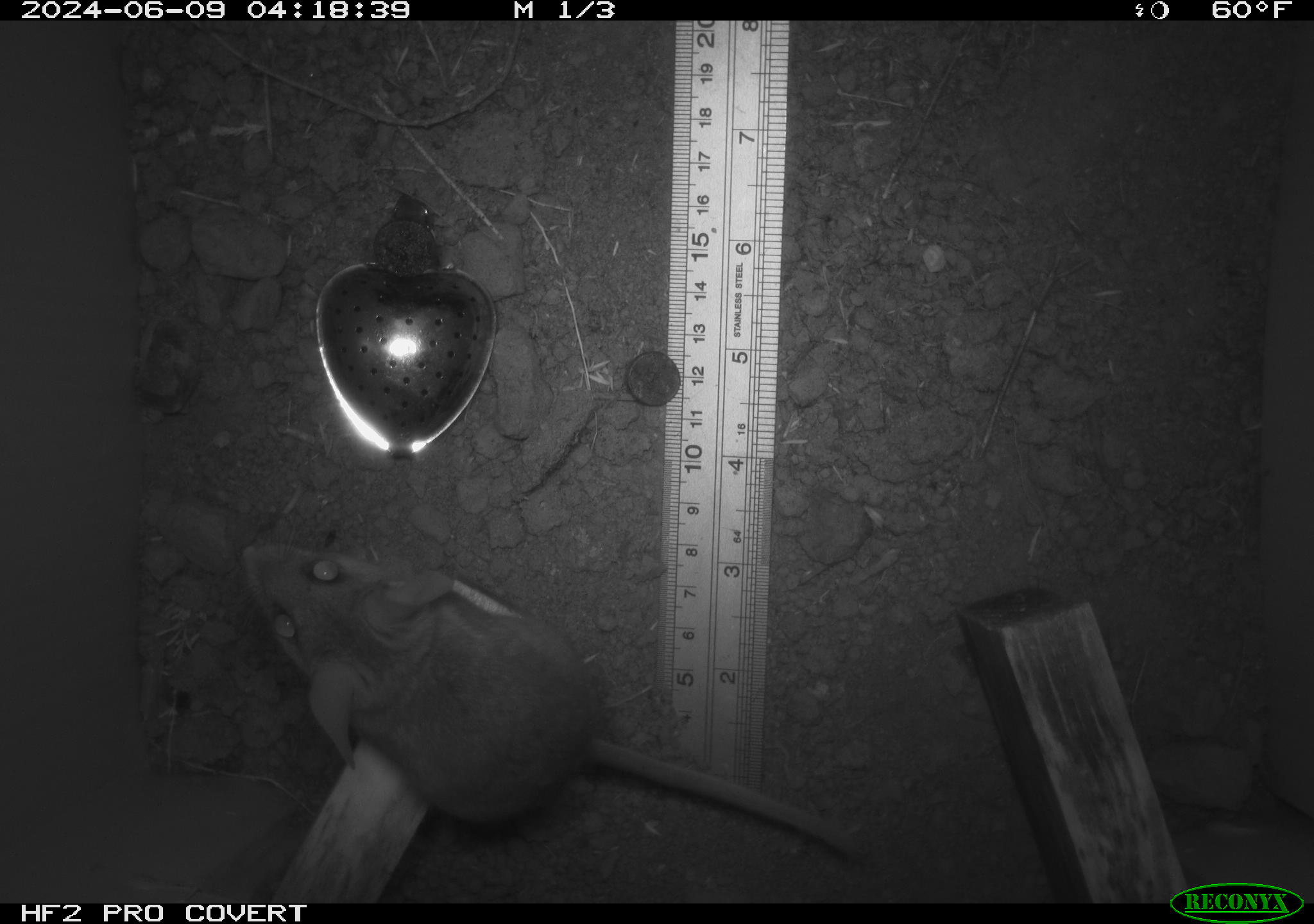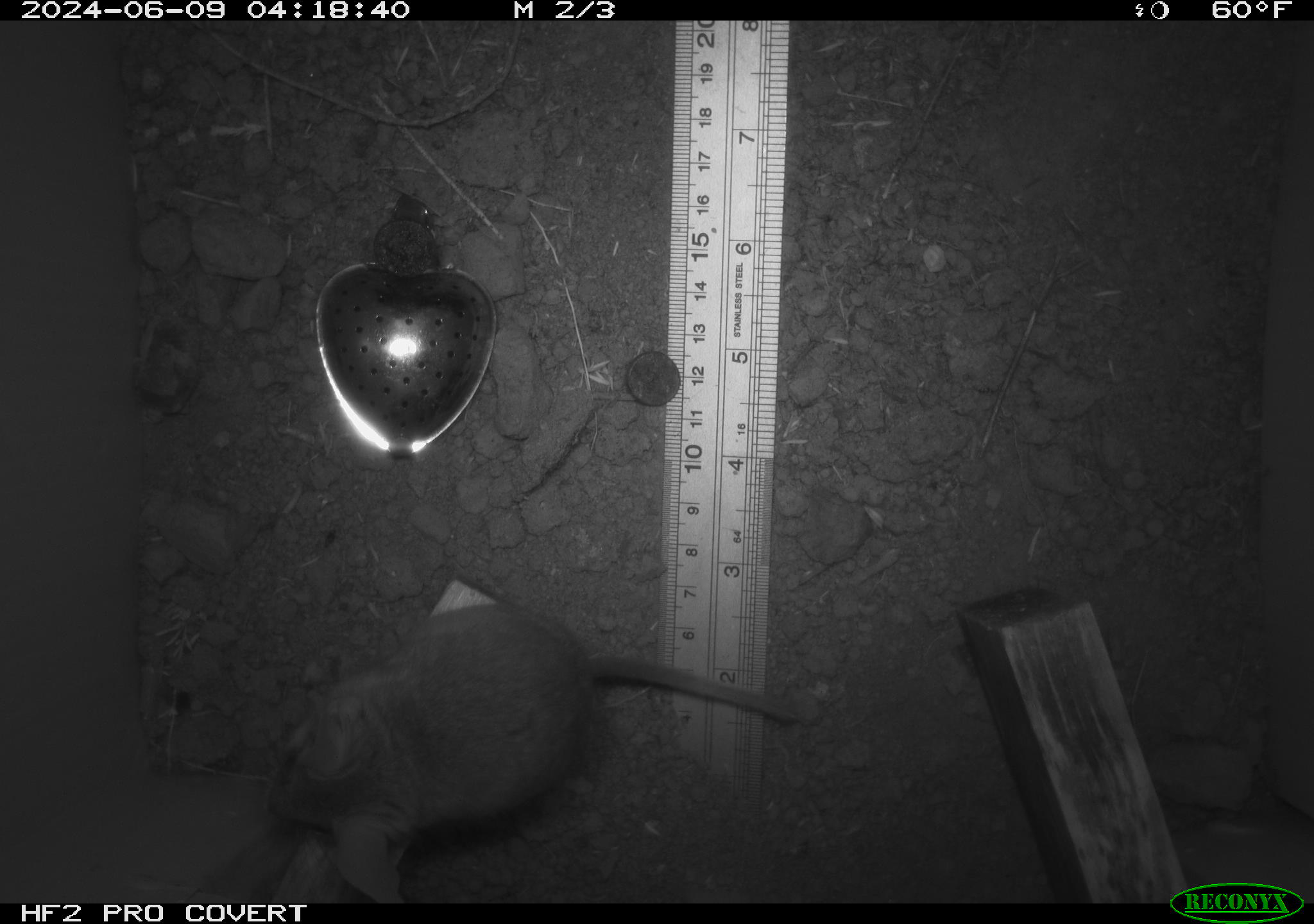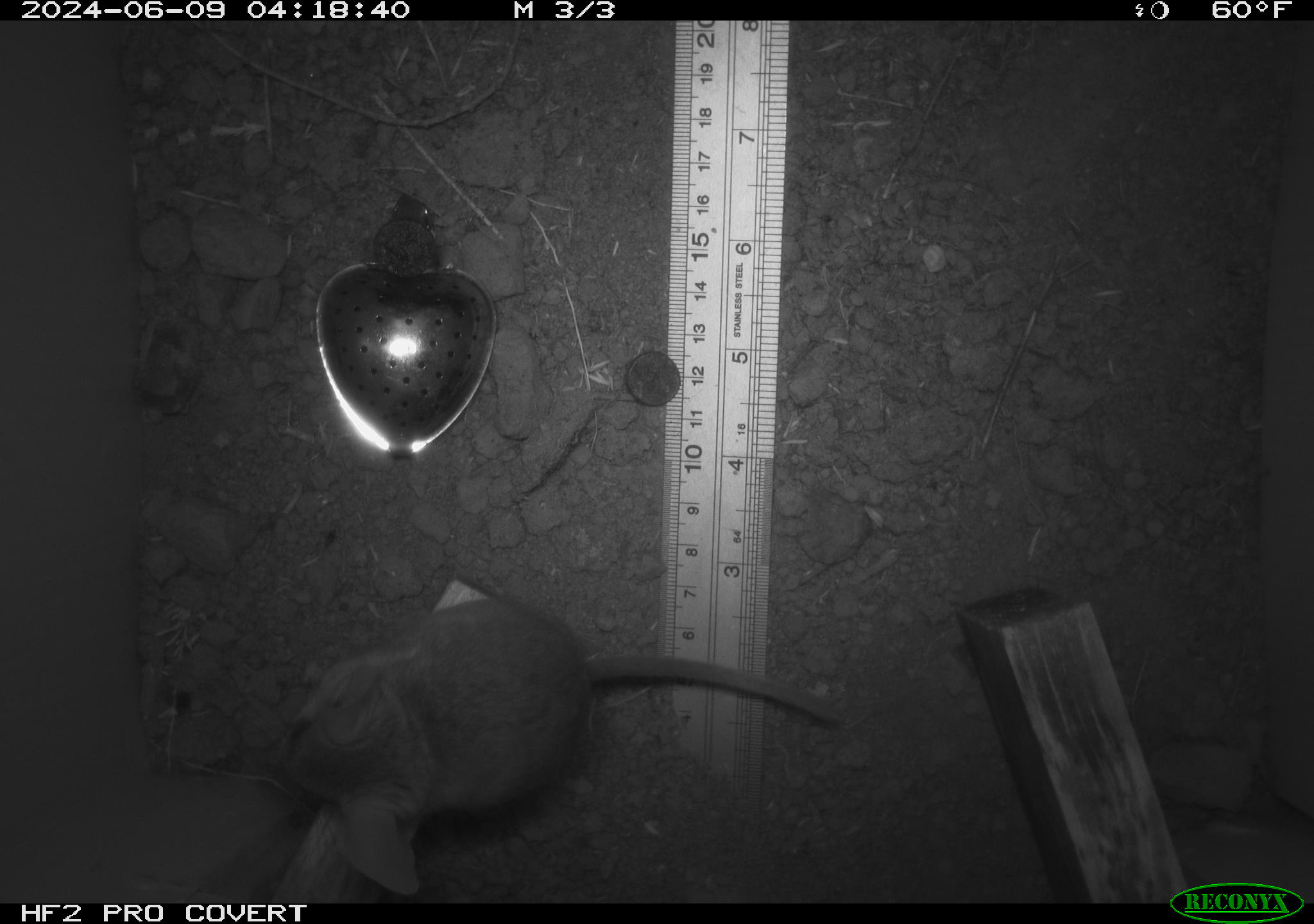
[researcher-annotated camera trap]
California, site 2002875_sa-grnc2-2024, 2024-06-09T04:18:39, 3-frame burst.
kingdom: Animalia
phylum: Chordata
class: Mammalia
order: Rodentia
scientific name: Rodentia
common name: rodent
Rodent (Rodentia).